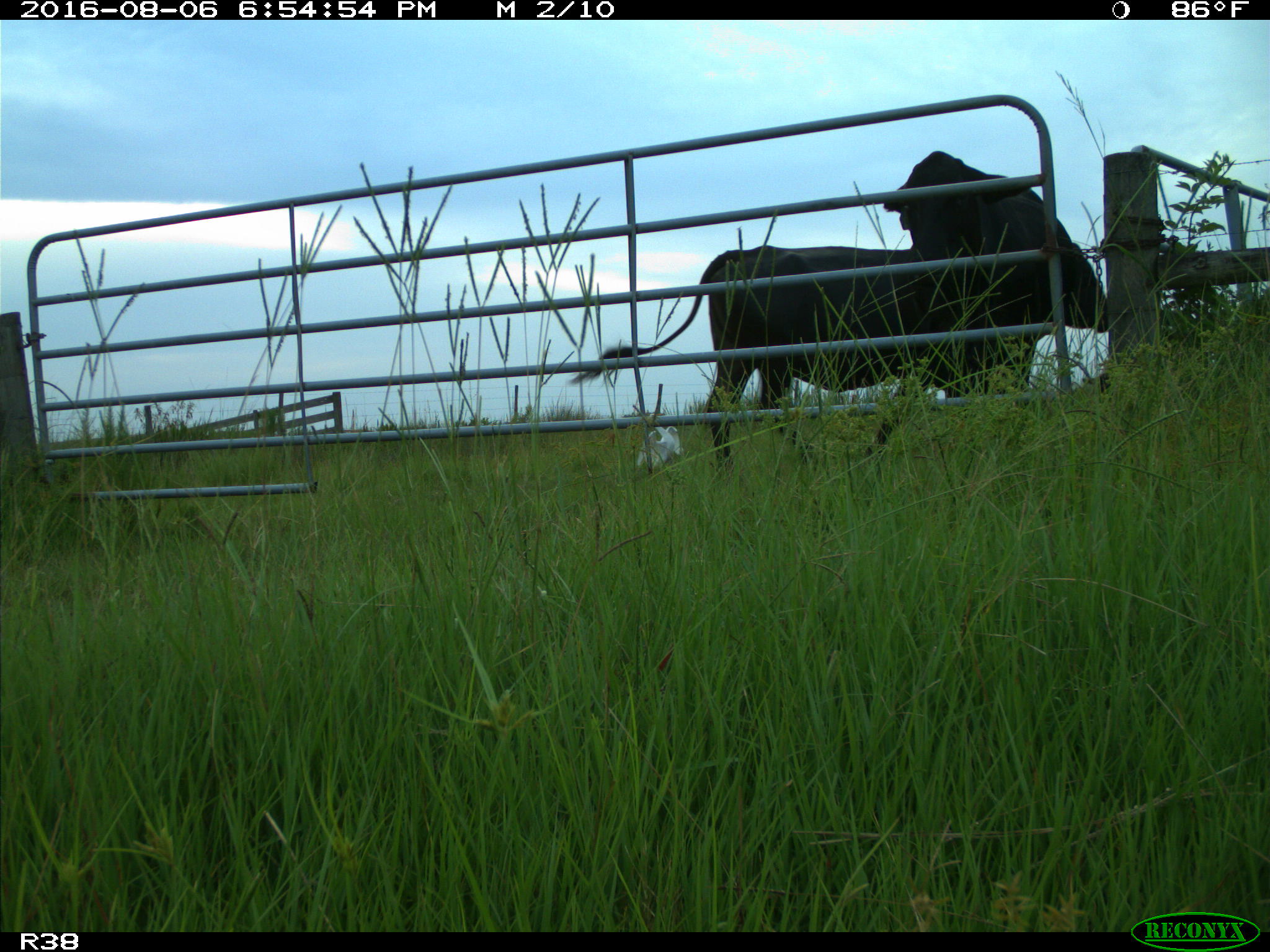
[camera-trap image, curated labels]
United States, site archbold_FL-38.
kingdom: Animalia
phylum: Chordata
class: Mammalia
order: Artiodactyla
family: Bovidae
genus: Bos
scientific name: Bos taurus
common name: domestic cow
Bos taurus (domestic cow).